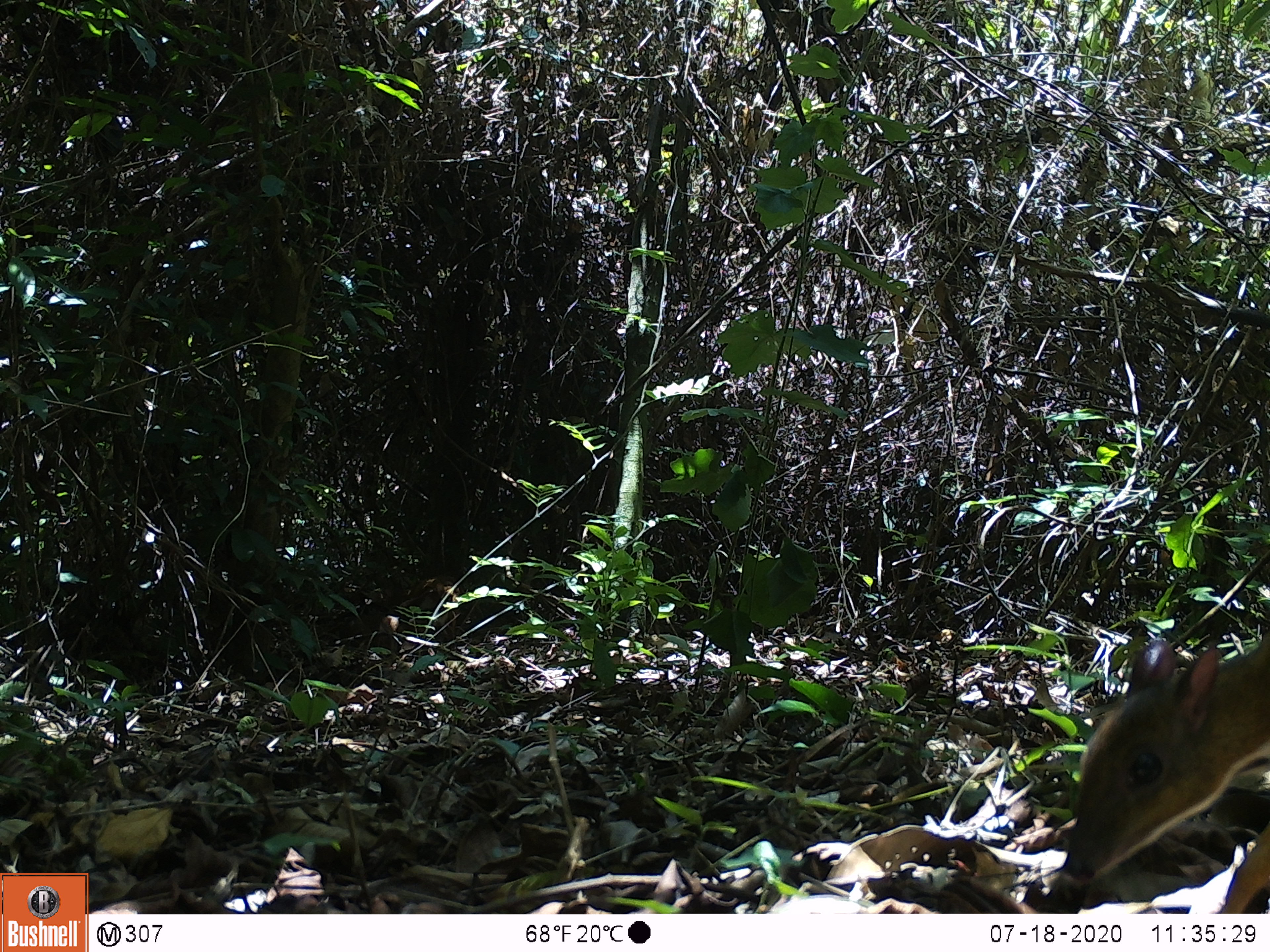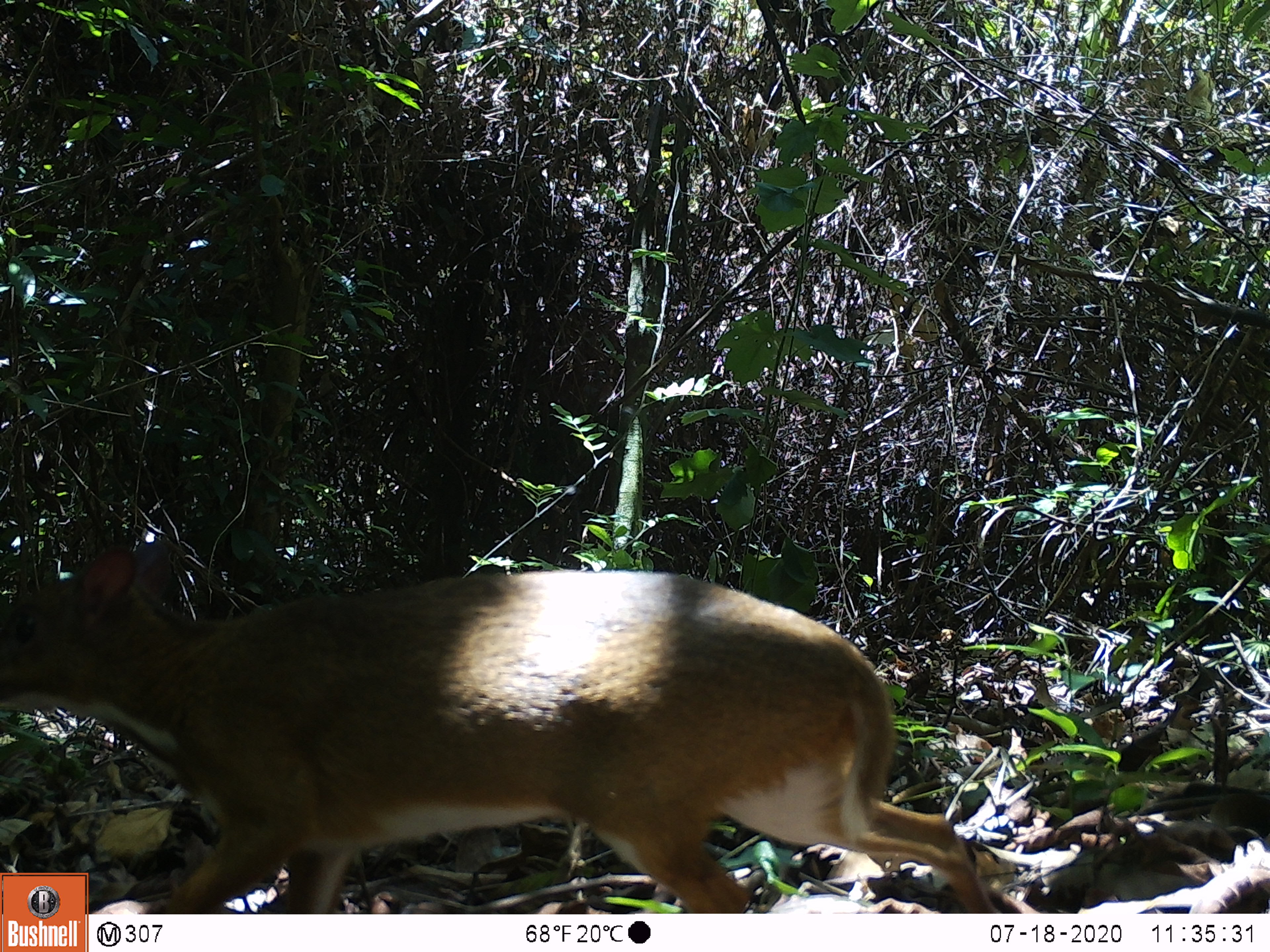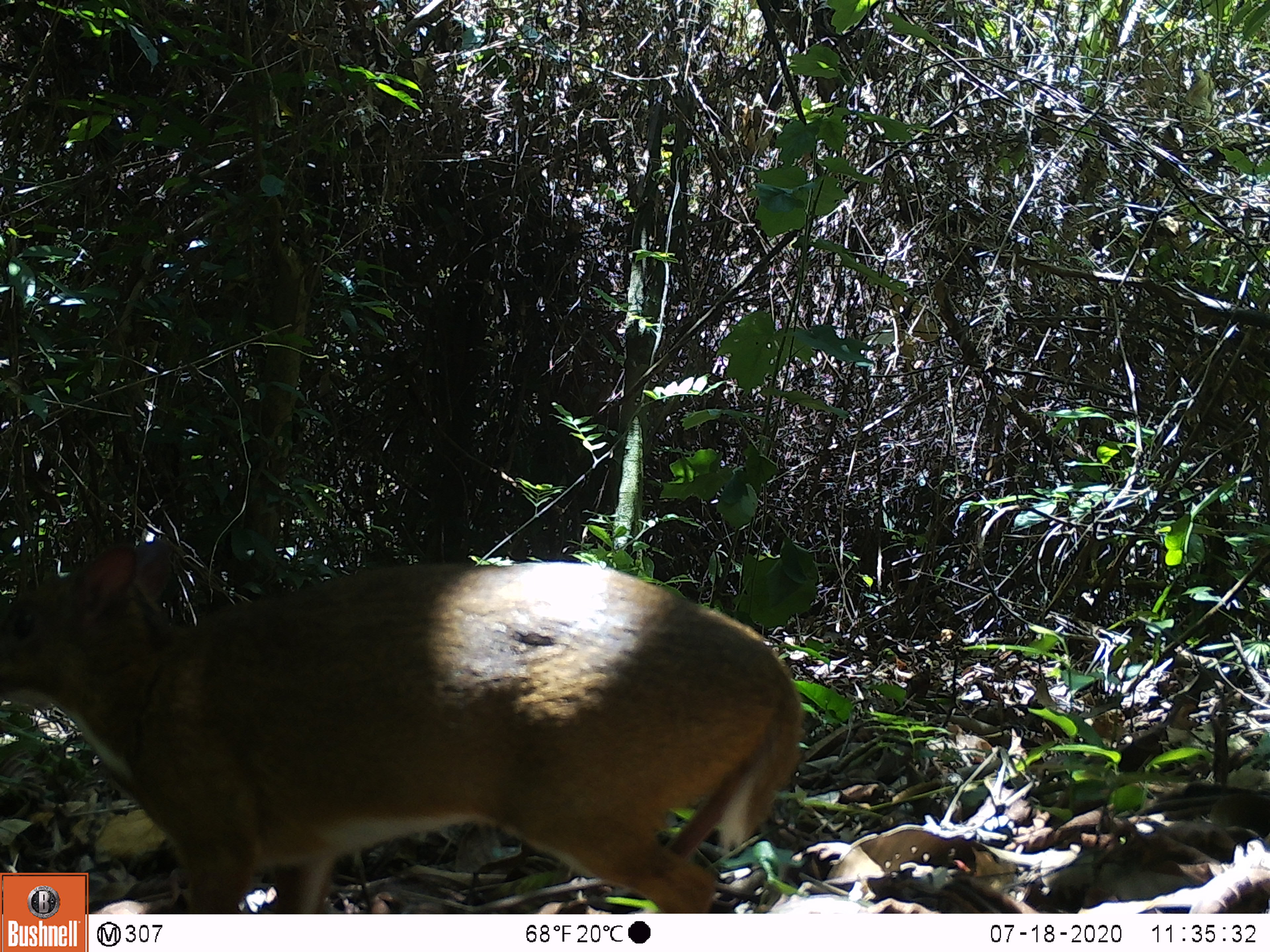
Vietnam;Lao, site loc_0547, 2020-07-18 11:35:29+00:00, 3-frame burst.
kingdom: Animalia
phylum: Chordata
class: Mammalia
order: Artiodactyla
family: Tragulidae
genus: Moschiola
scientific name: Moschiola meminna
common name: chevrotain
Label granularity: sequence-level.